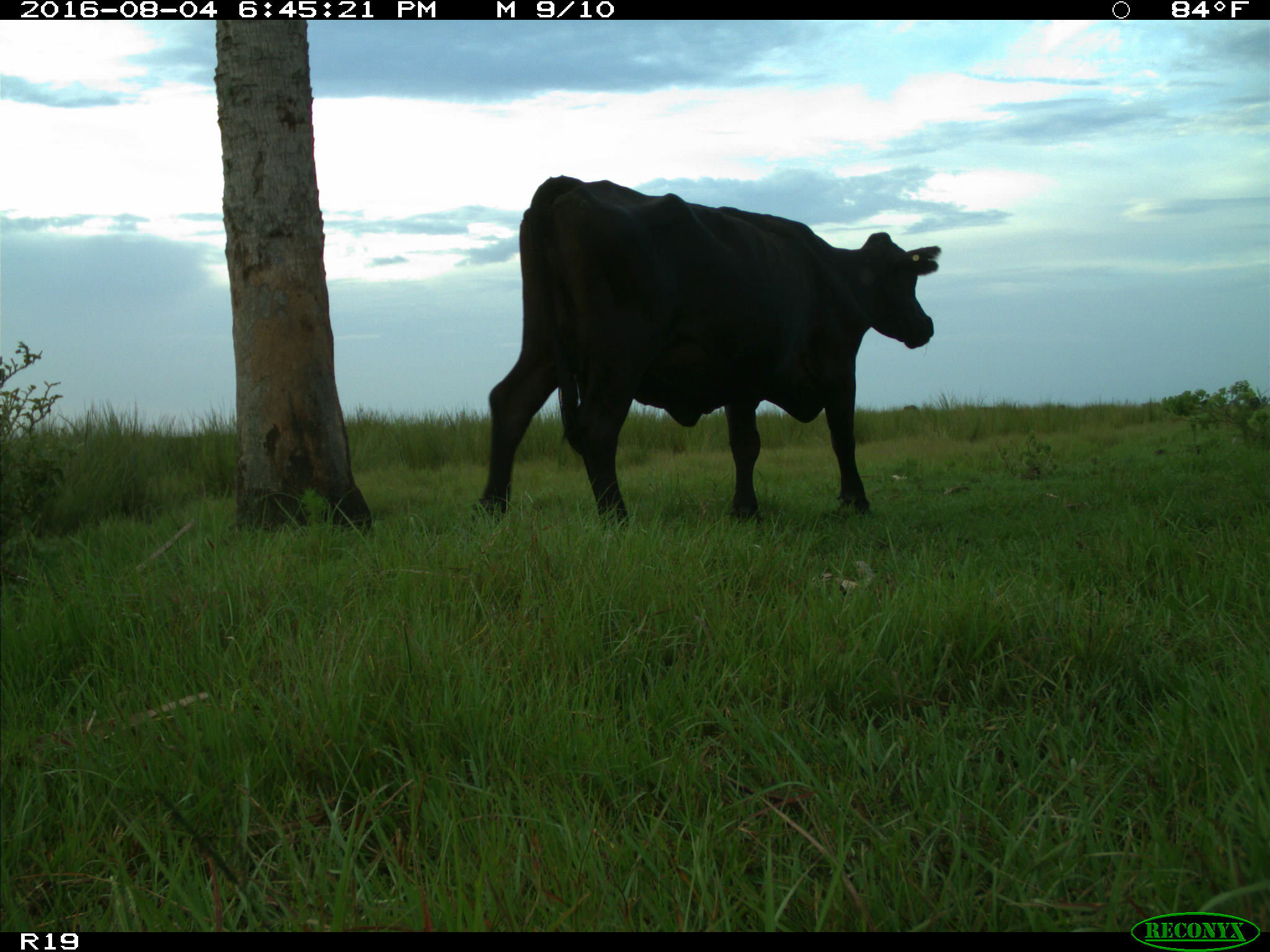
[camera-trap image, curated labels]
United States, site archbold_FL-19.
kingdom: Animalia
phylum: Chordata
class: Mammalia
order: Artiodactyla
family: Bovidae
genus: Bos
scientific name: Bos taurus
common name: domestic cow